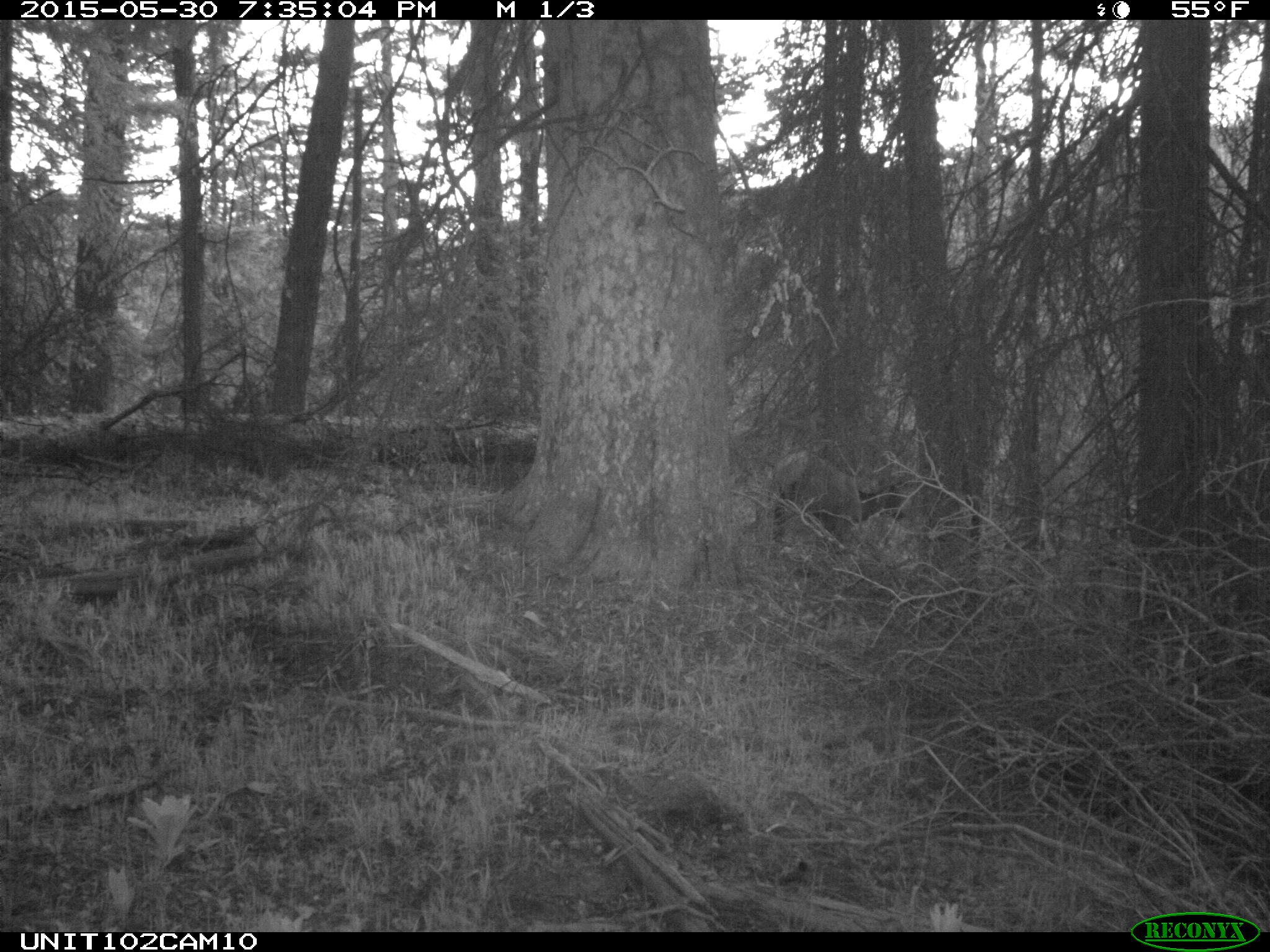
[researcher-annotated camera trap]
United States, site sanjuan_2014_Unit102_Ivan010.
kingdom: Animalia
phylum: Chordata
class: Mammalia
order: Artiodactyla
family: Cervidae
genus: Cervus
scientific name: Cervus elaphus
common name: red deer